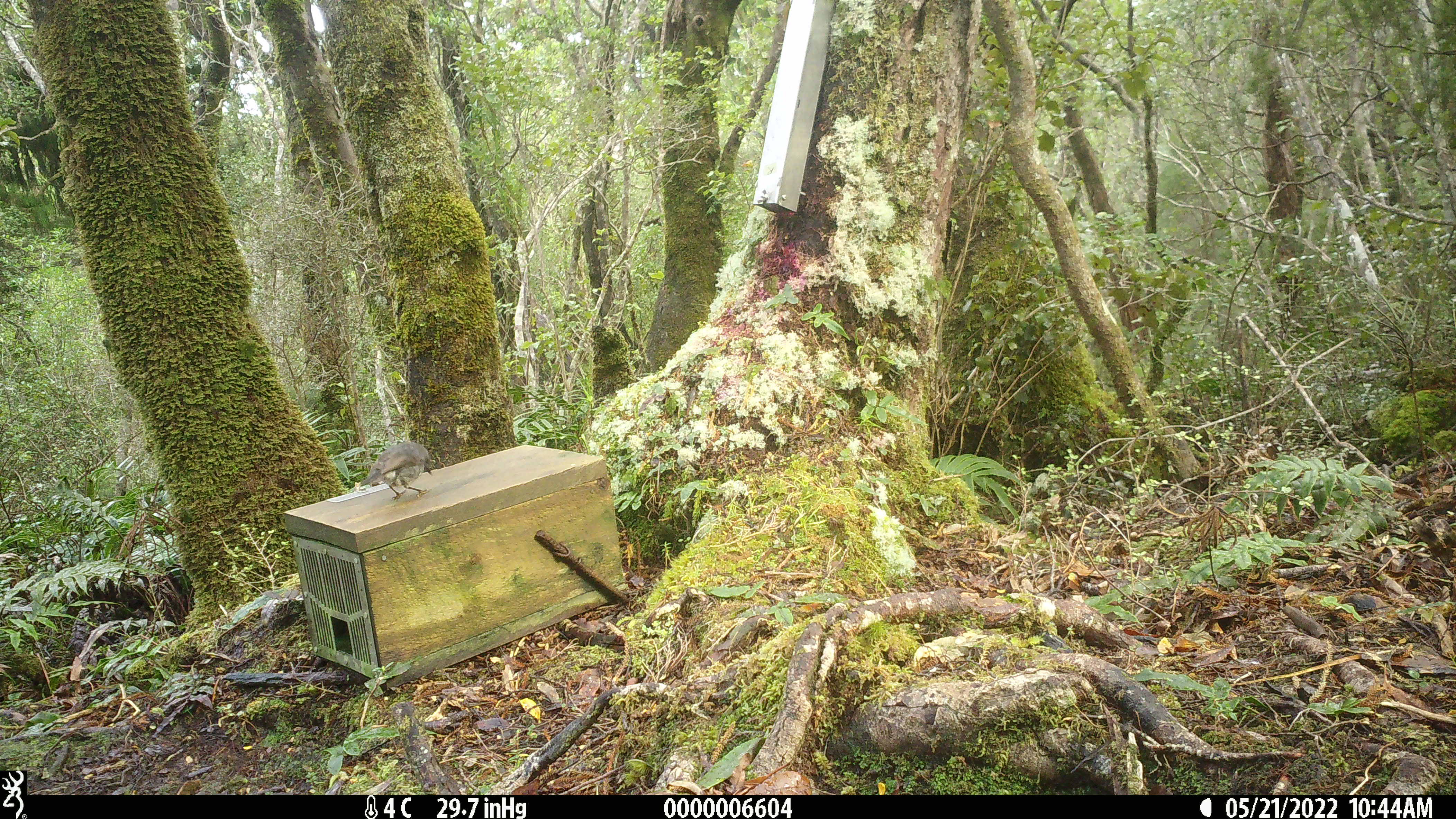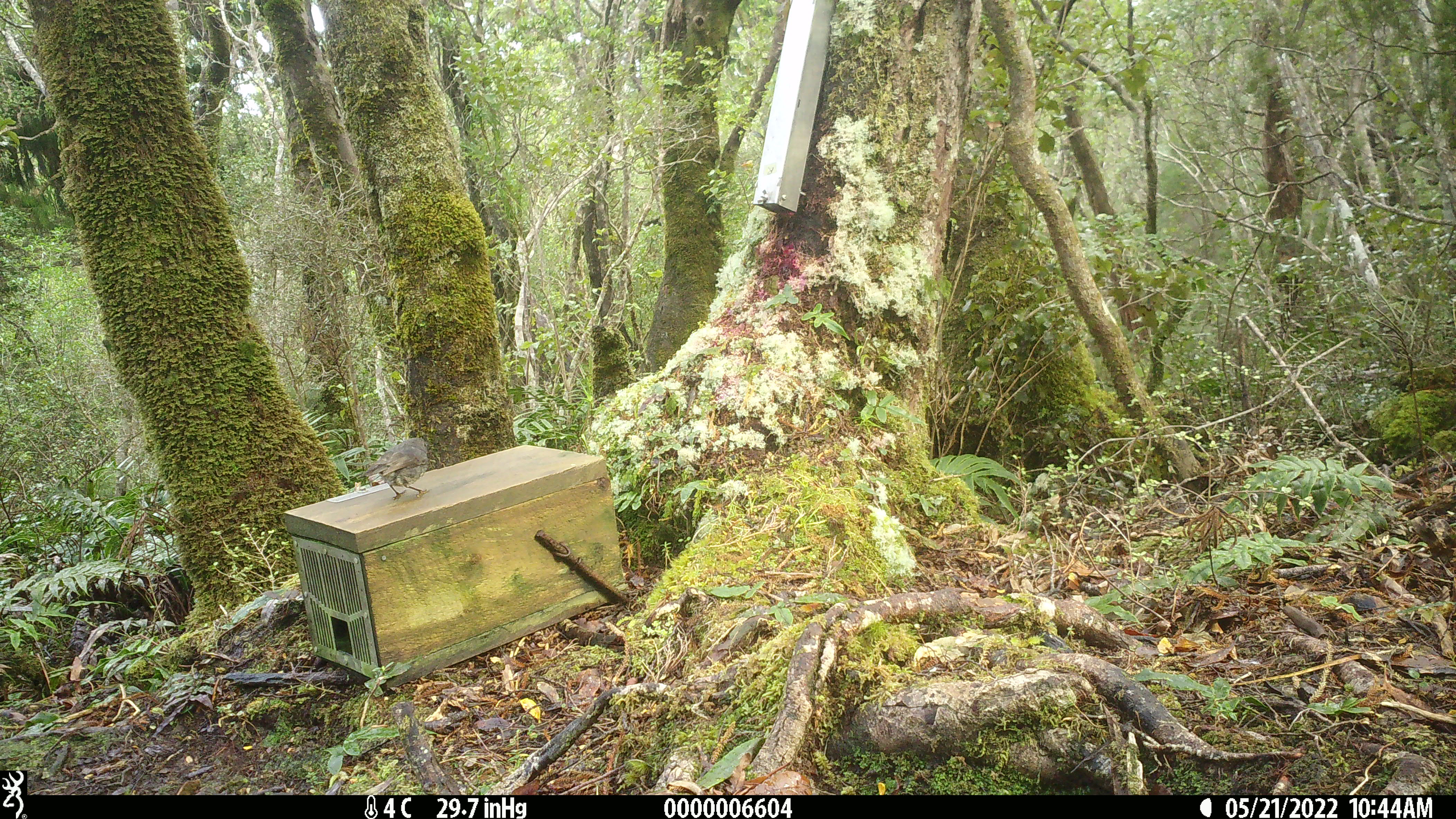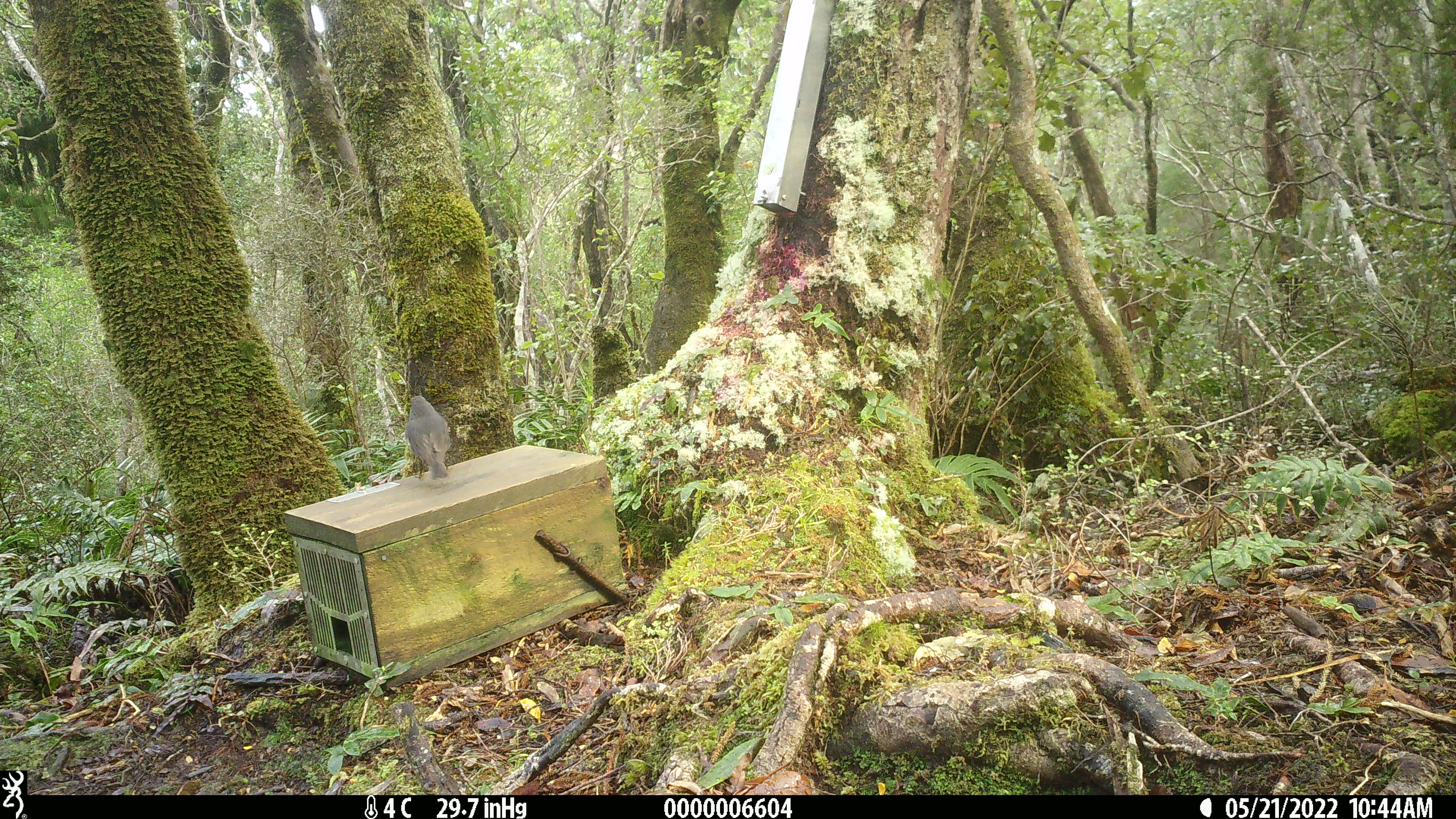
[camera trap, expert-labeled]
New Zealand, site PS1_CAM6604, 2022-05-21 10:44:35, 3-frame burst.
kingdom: Animalia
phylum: Chordata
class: Aves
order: Passeriformes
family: Petroicidae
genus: Petroica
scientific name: Petroica australis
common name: new zealand robin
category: robin